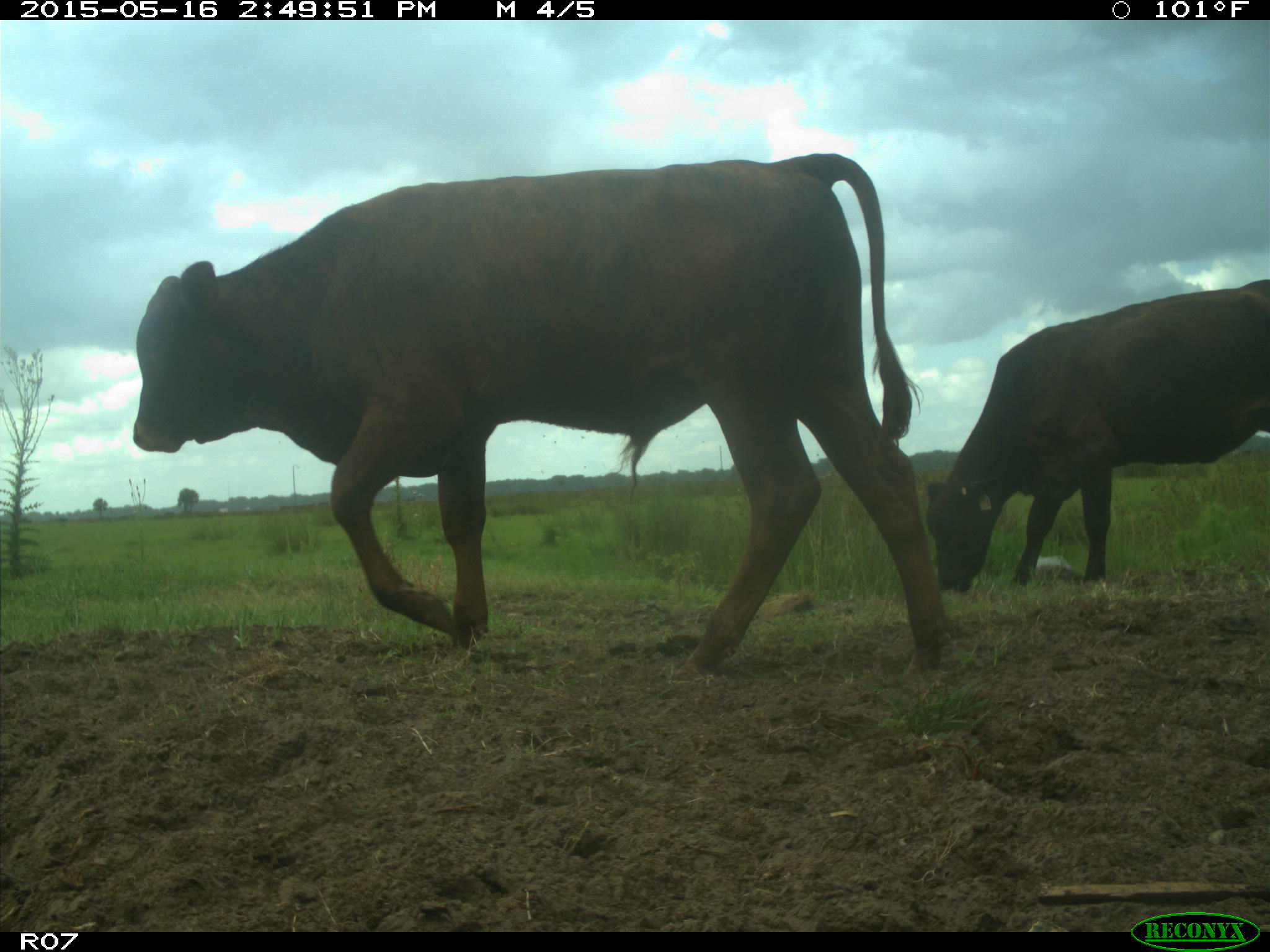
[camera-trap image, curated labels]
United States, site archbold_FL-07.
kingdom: Animalia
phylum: Chordata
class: Mammalia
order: Artiodactyla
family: Bovidae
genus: Bos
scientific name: Bos taurus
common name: domestic cow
Bos taurus (domestic cow).